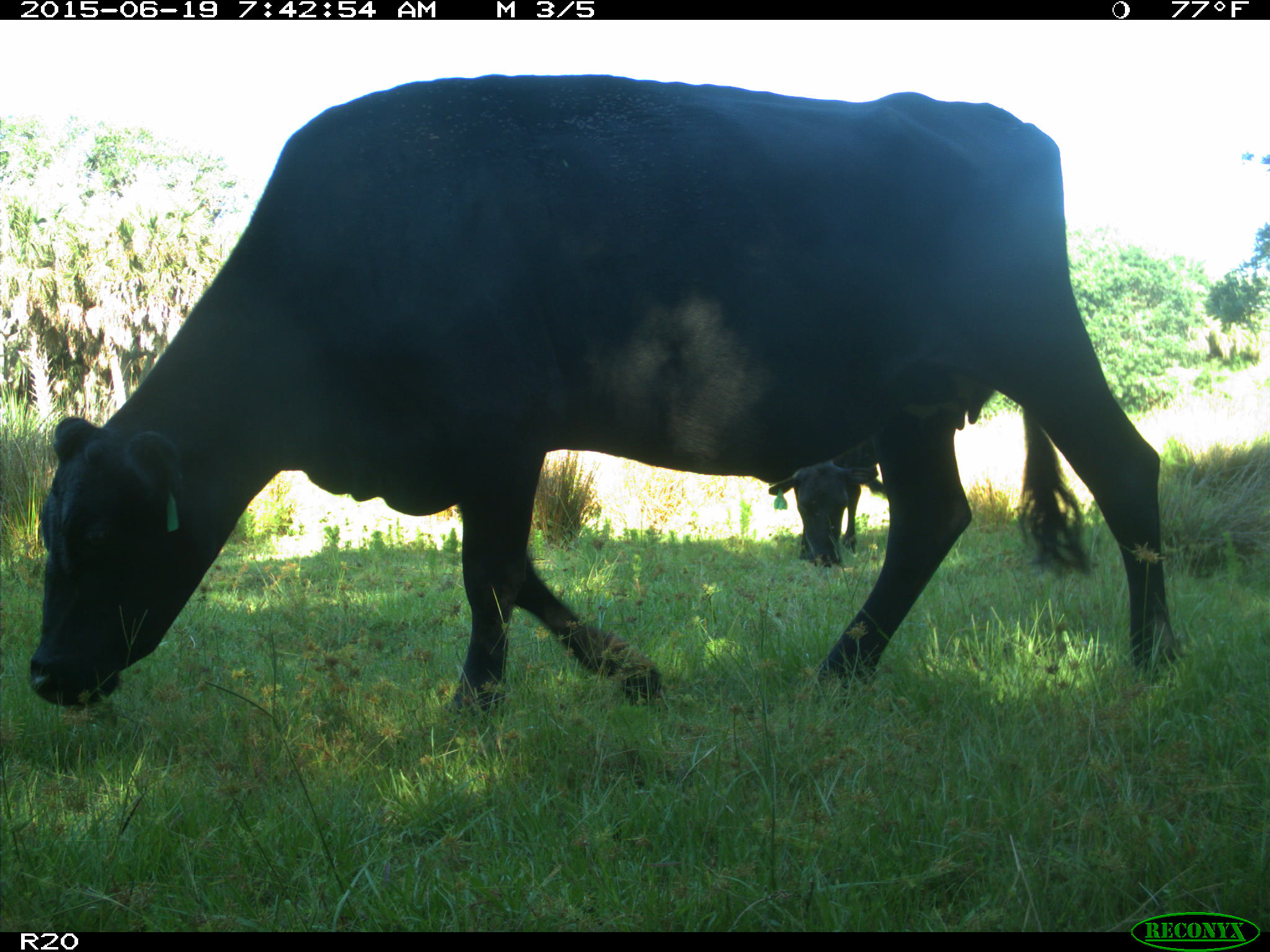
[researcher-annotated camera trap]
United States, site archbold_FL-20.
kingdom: Animalia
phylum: Chordata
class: Mammalia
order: Artiodactyla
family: Bovidae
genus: Bos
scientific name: Bos taurus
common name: domestic cow